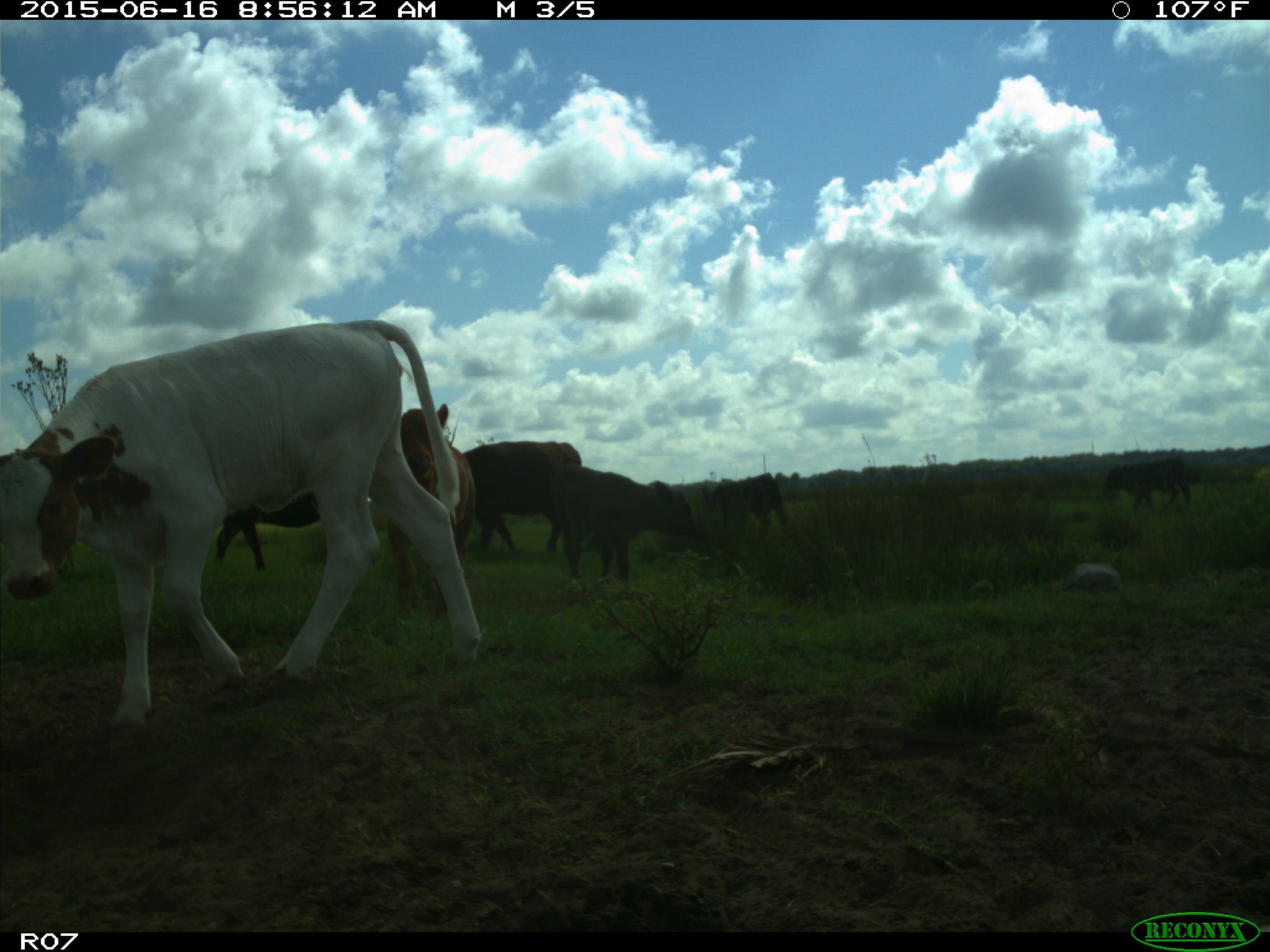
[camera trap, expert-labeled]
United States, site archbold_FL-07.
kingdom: Animalia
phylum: Chordata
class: Mammalia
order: Artiodactyla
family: Bovidae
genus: Bos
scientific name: Bos taurus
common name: domestic cow